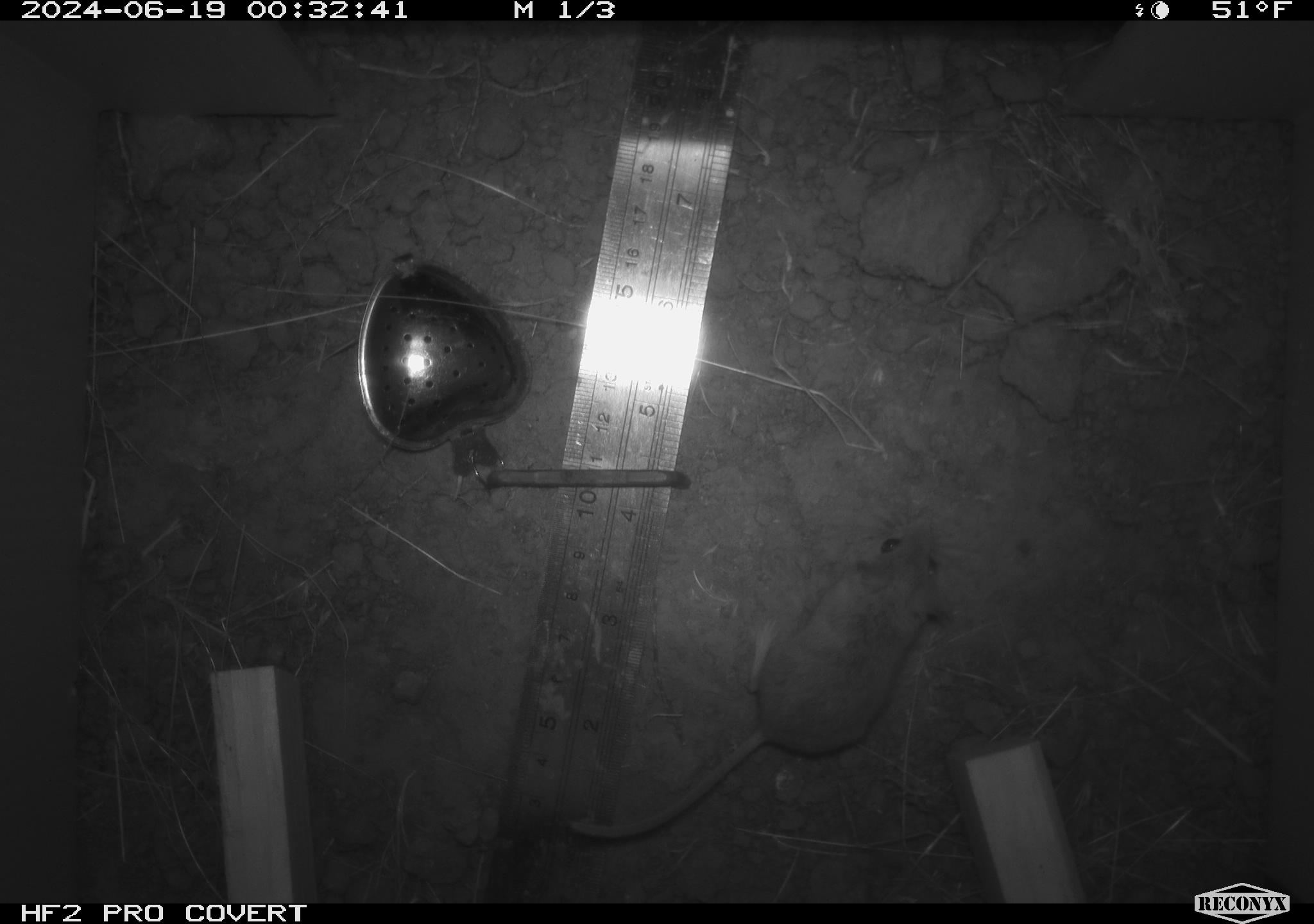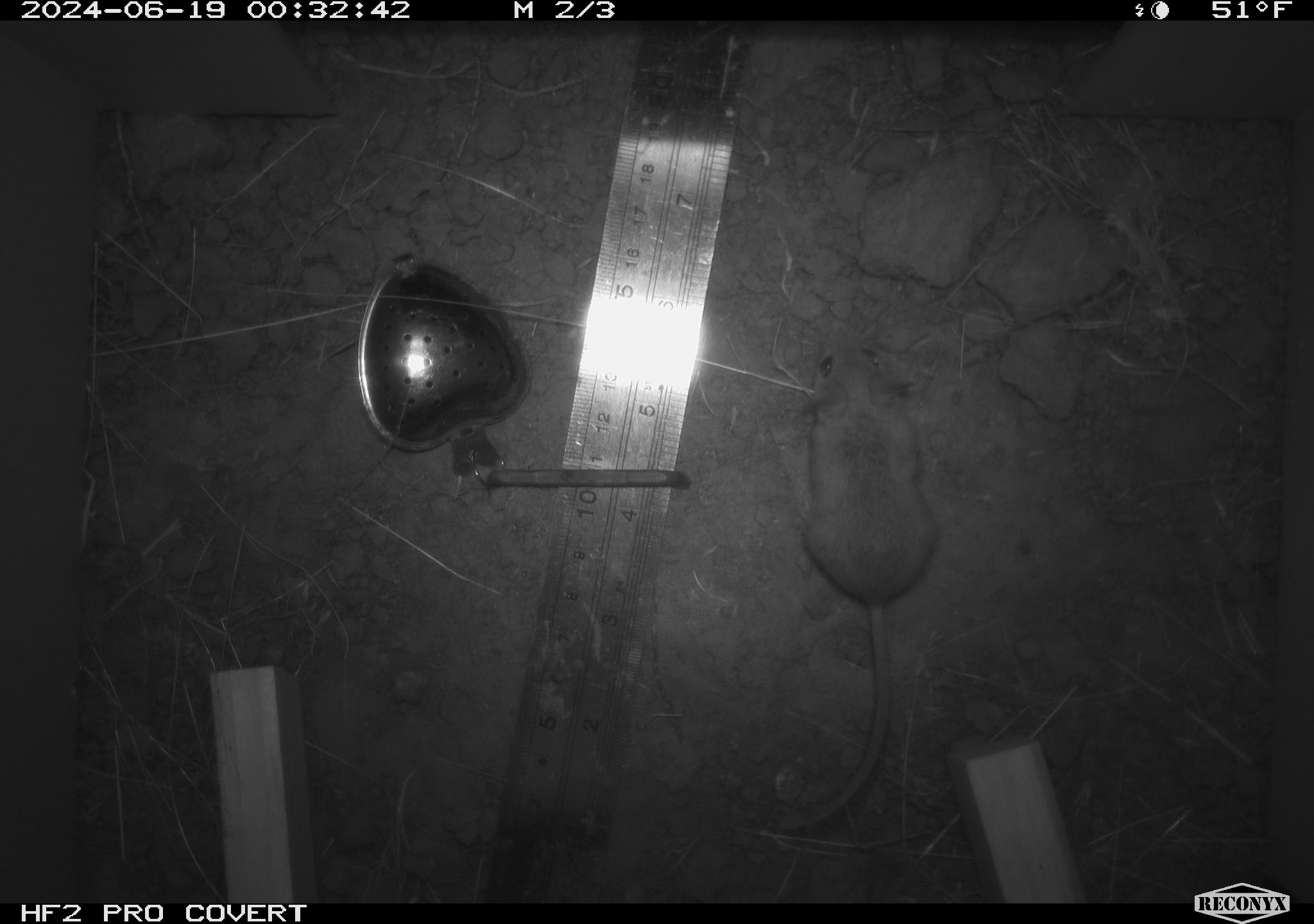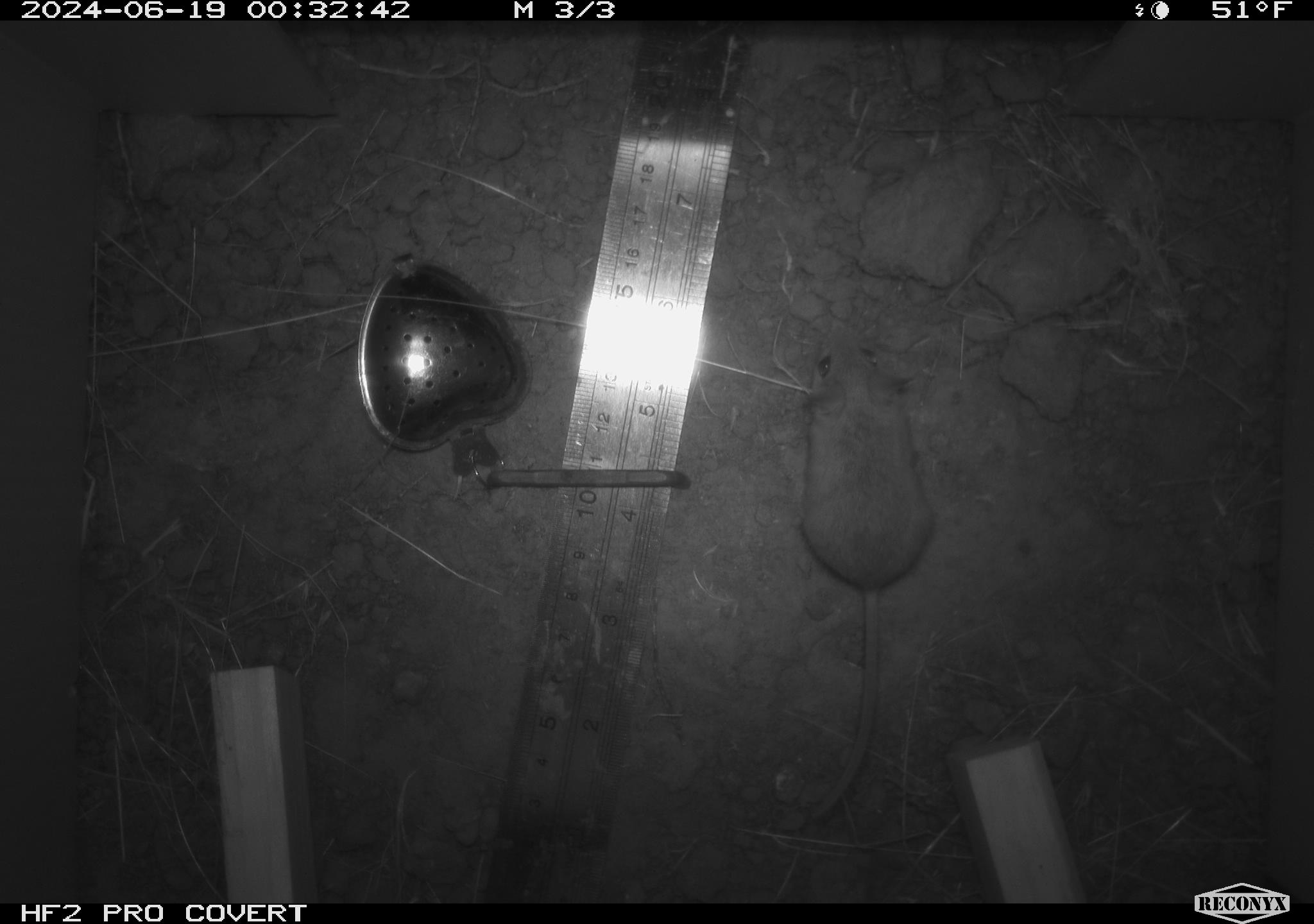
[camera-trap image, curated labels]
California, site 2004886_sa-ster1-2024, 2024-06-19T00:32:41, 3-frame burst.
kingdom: Animalia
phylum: Chordata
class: Mammalia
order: Rodentia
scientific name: Rodentia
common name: mouse species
Mouse species (Rodentia).